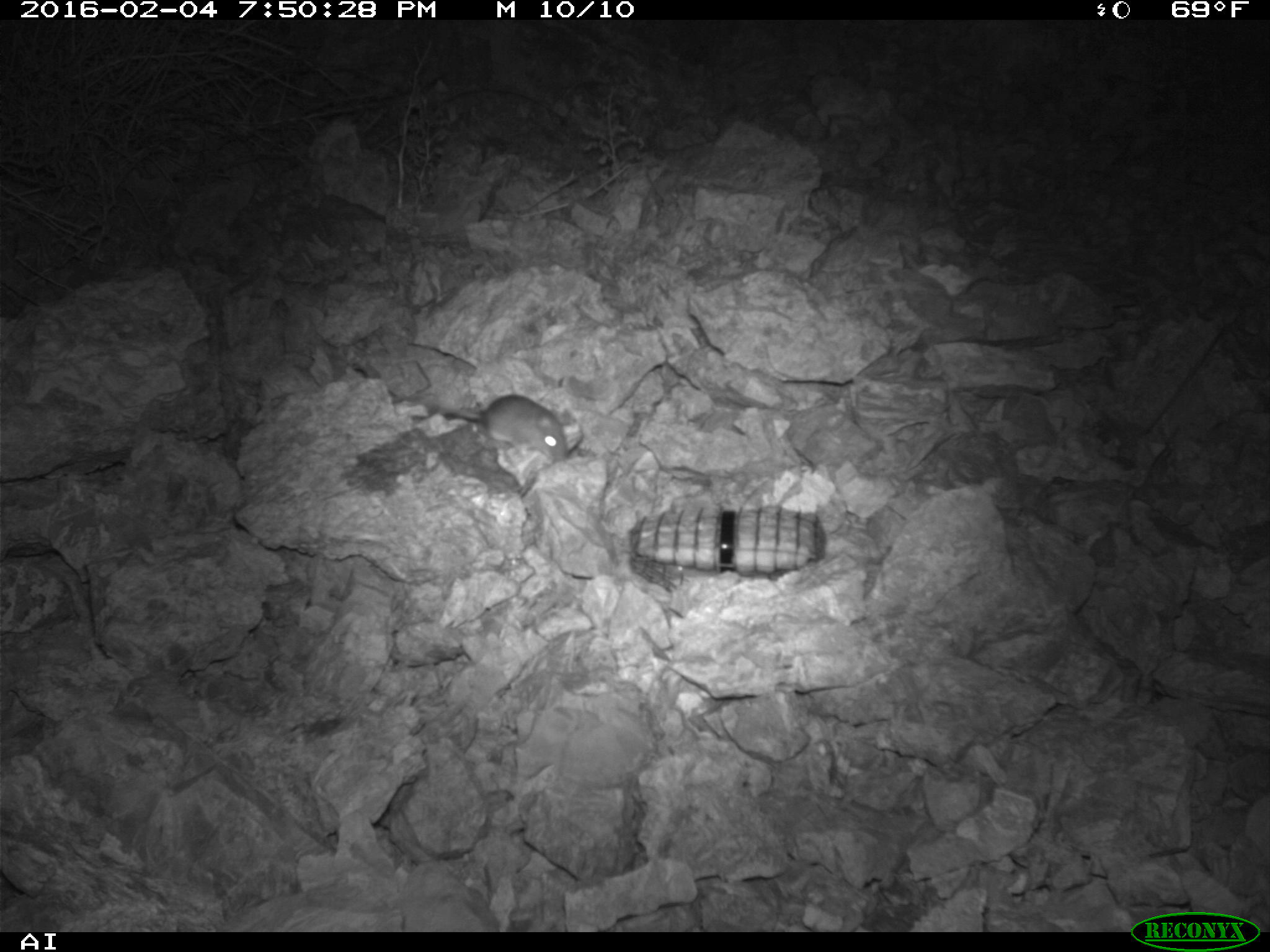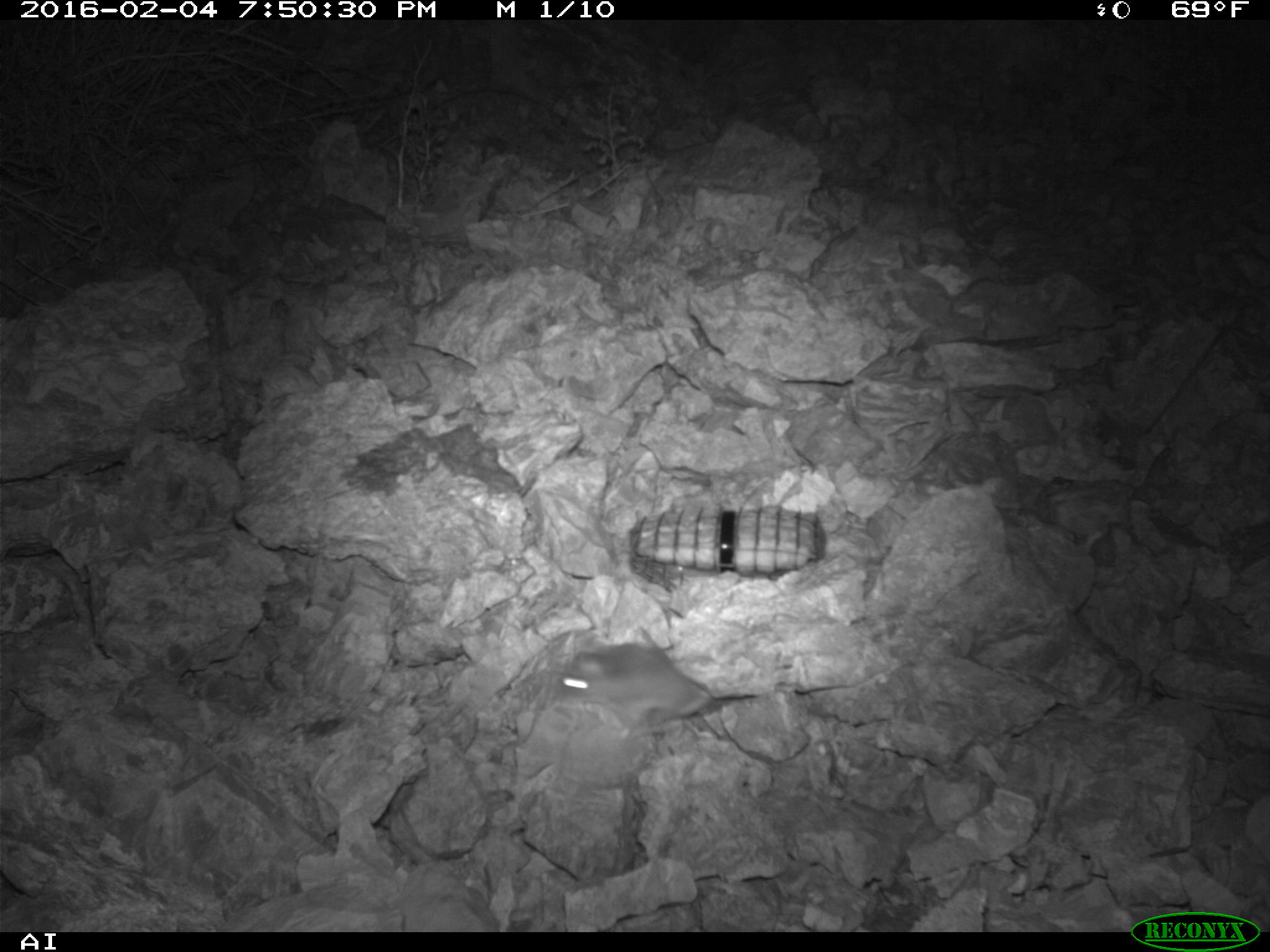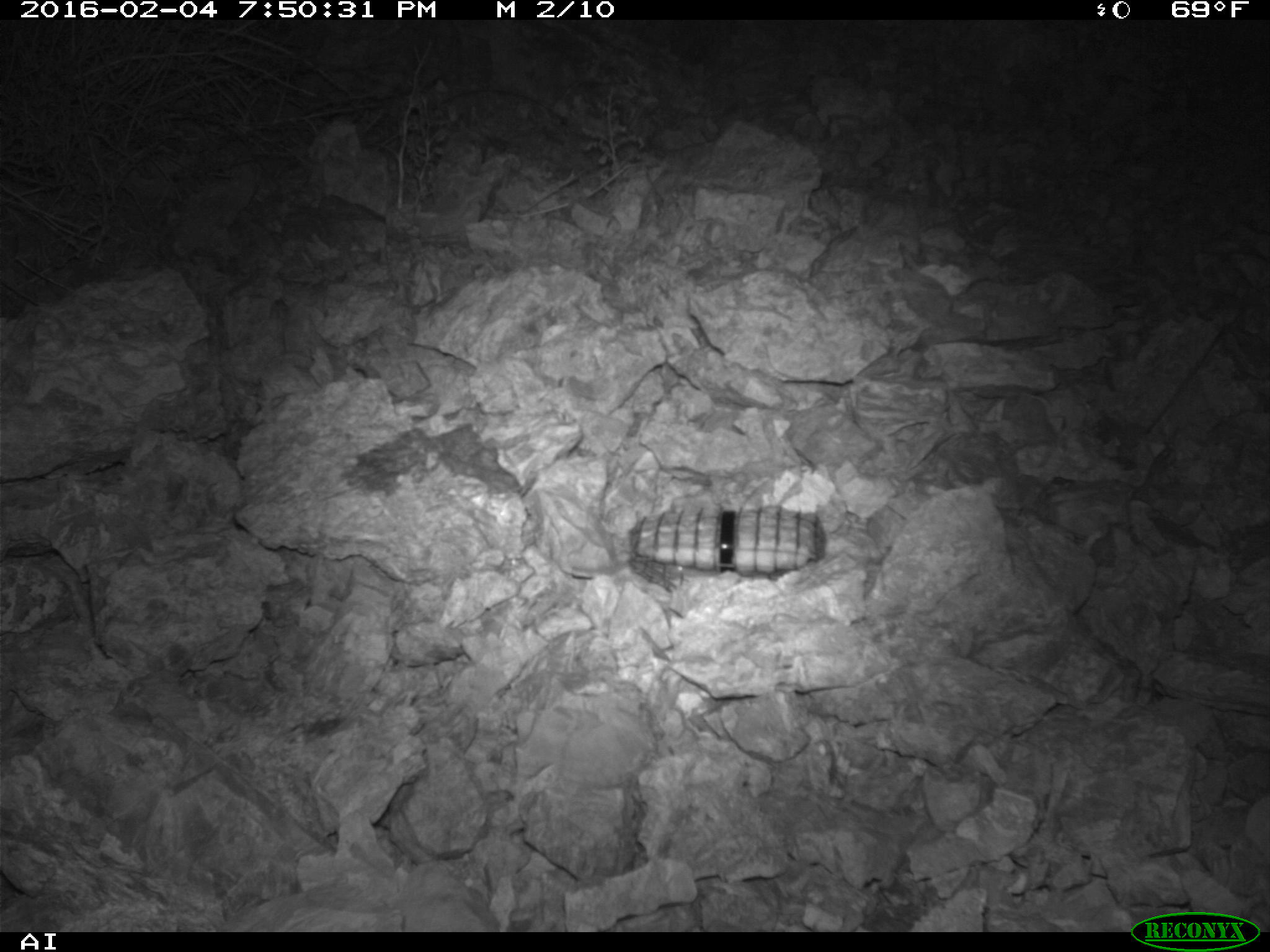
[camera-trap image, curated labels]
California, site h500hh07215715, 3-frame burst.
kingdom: Animalia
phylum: Chordata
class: Mammalia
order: Rodentia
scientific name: Rodentia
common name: rodent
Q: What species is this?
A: Rodent (Rodentia).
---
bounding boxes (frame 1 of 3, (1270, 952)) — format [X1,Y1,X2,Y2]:
rodent: [413,389,569,463]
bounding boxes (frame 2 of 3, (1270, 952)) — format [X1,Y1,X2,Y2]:
rodent: [551,626,711,738]